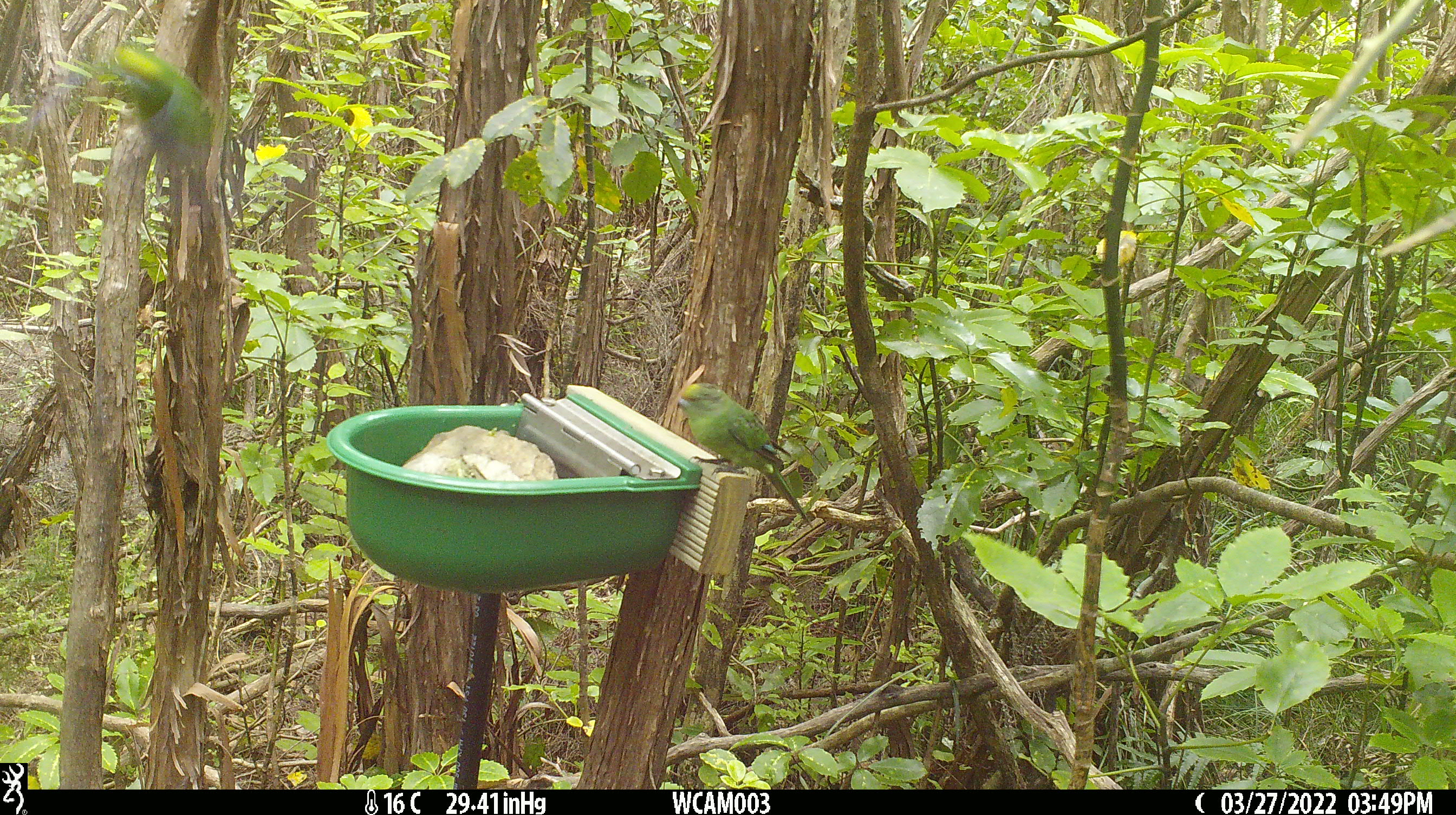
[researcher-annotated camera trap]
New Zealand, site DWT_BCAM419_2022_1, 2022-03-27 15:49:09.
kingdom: Animalia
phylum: Chordata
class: Aves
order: Psittaciformes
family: Psittaculidae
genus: Cyanoramphus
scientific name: Cyanoramphus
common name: parakeet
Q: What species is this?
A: Parakeet (Cyanoramphus).